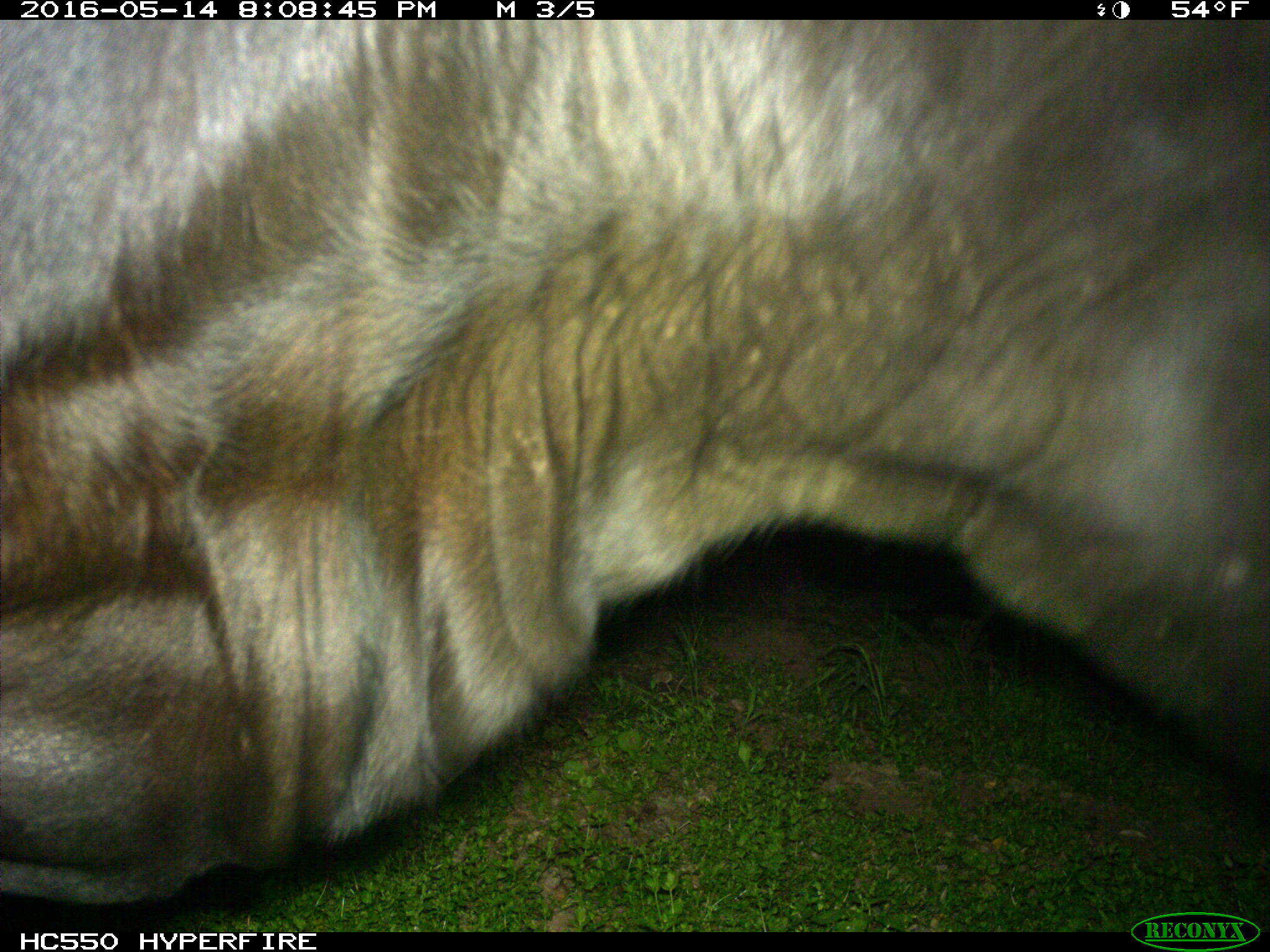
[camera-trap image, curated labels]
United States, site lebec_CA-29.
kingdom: Animalia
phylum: Chordata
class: Mammalia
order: Artiodactyla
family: Bovidae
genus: Bos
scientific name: Bos taurus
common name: domestic cow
Bos taurus (domestic cow).